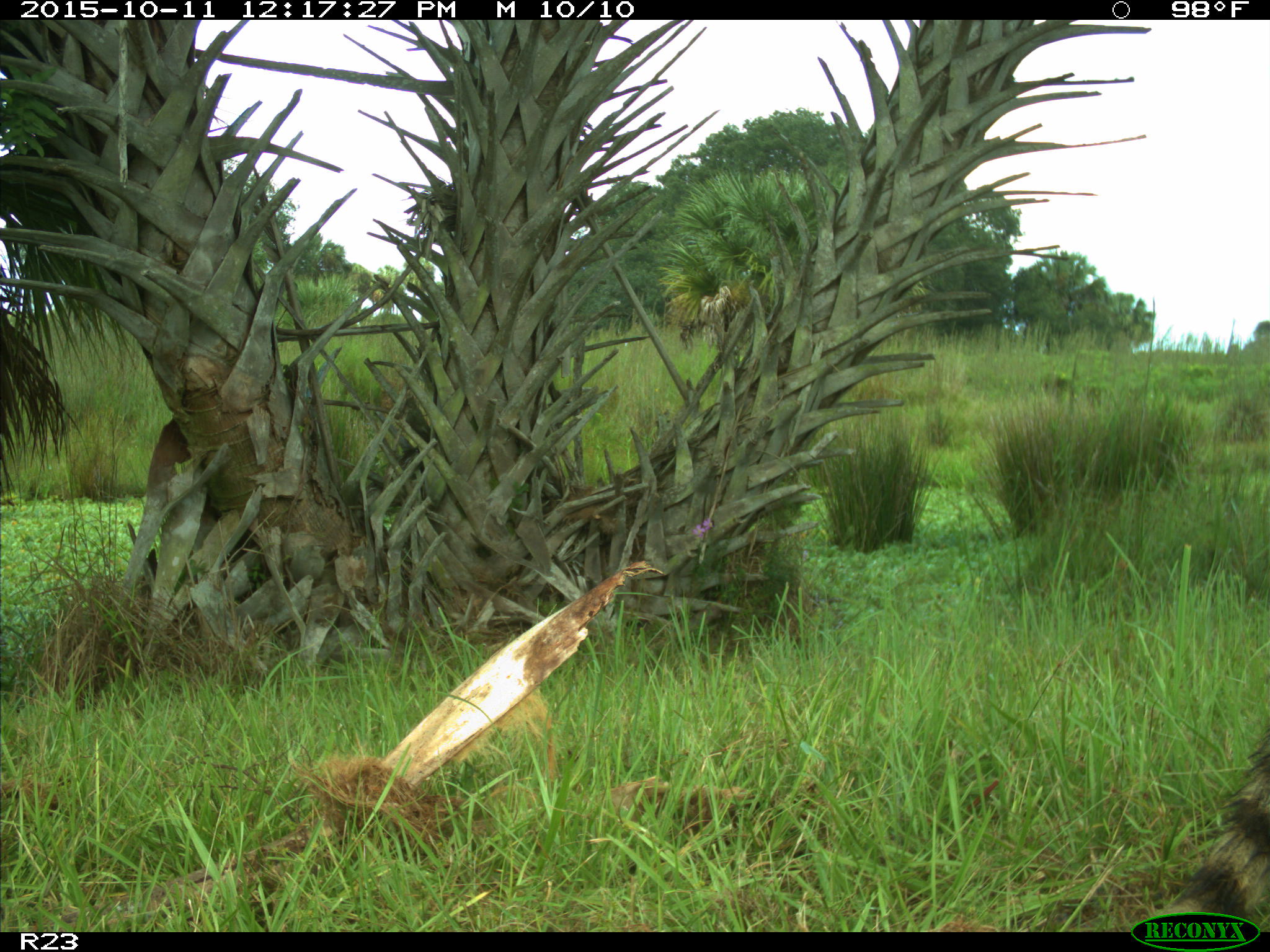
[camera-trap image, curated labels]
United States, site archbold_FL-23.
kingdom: Animalia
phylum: Chordata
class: Mammalia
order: Carnivora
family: Procyonidae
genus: Procyon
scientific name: Procyon lotor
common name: common raccoon